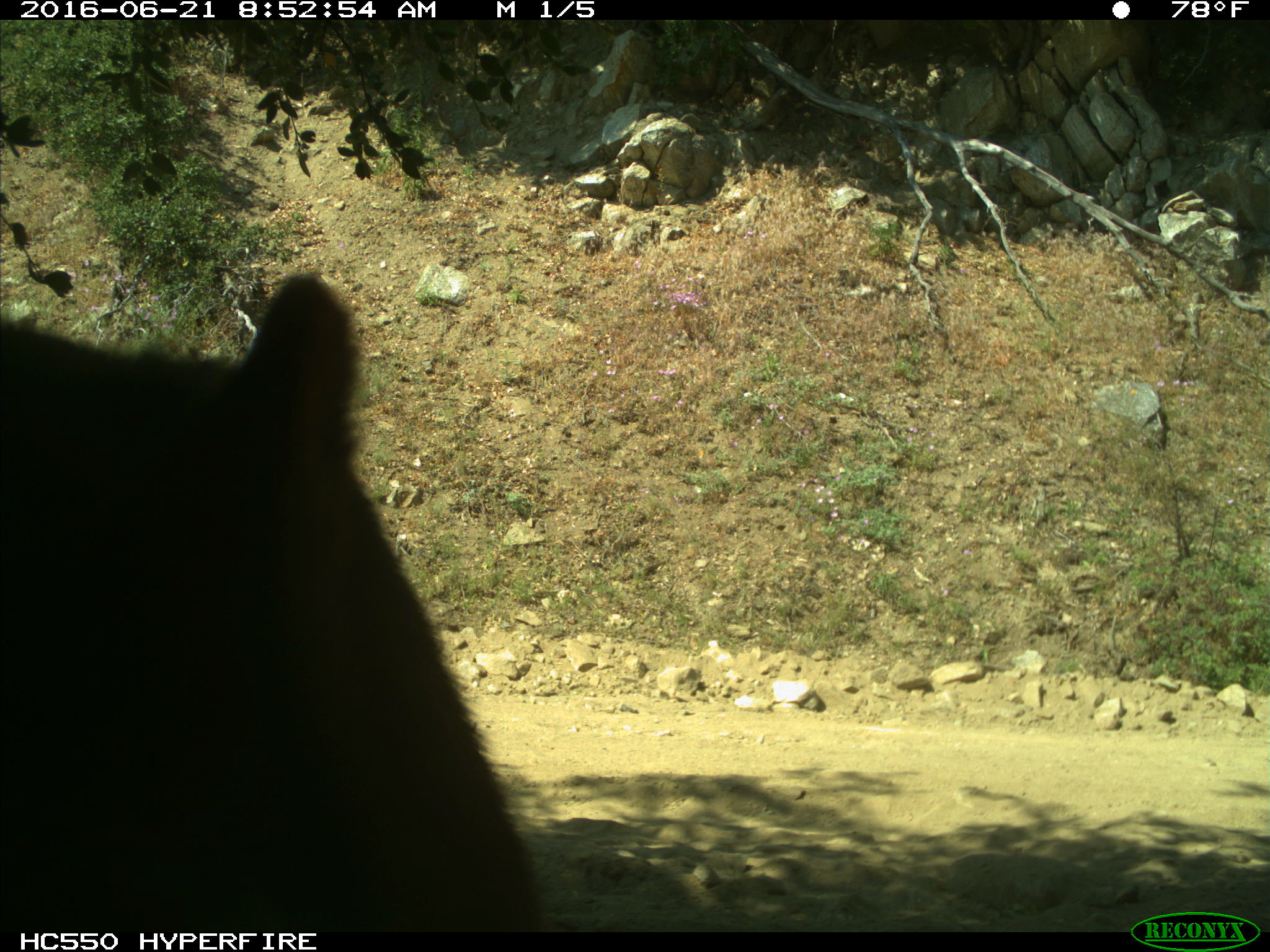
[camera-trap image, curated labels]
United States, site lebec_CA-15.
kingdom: Animalia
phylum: Chordata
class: Mammalia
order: Carnivora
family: Ursidae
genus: Ursus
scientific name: Ursus americanus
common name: american black bear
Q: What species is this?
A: Ursus americanus (american black bear).